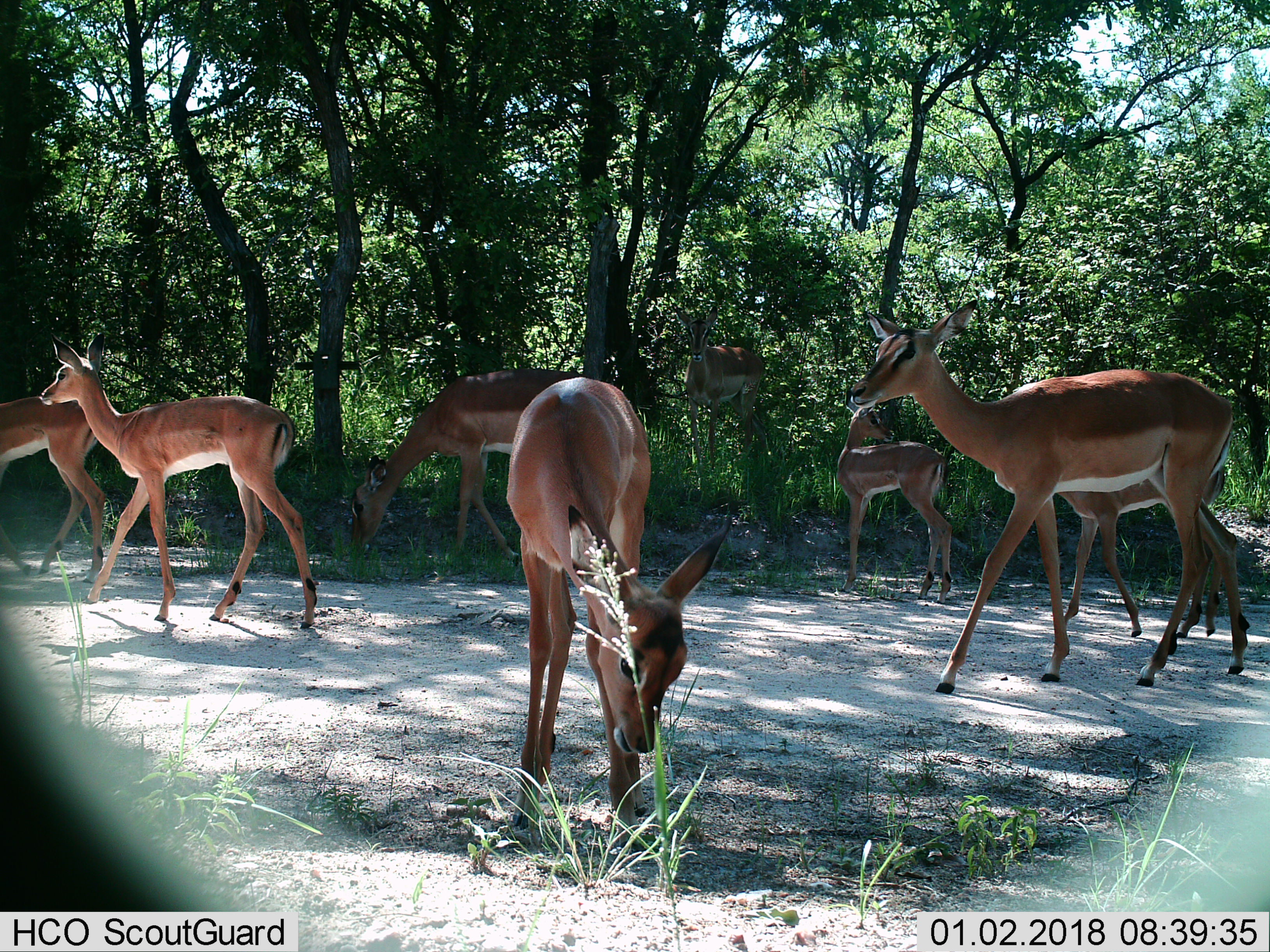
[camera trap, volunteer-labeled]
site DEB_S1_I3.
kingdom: Animalia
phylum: Chordata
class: Mammalia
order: Artiodactyla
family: Bovidae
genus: Aepyceros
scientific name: Aepyceros melampus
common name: impala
Impala (Aepyceros melampus), count 8. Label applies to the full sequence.